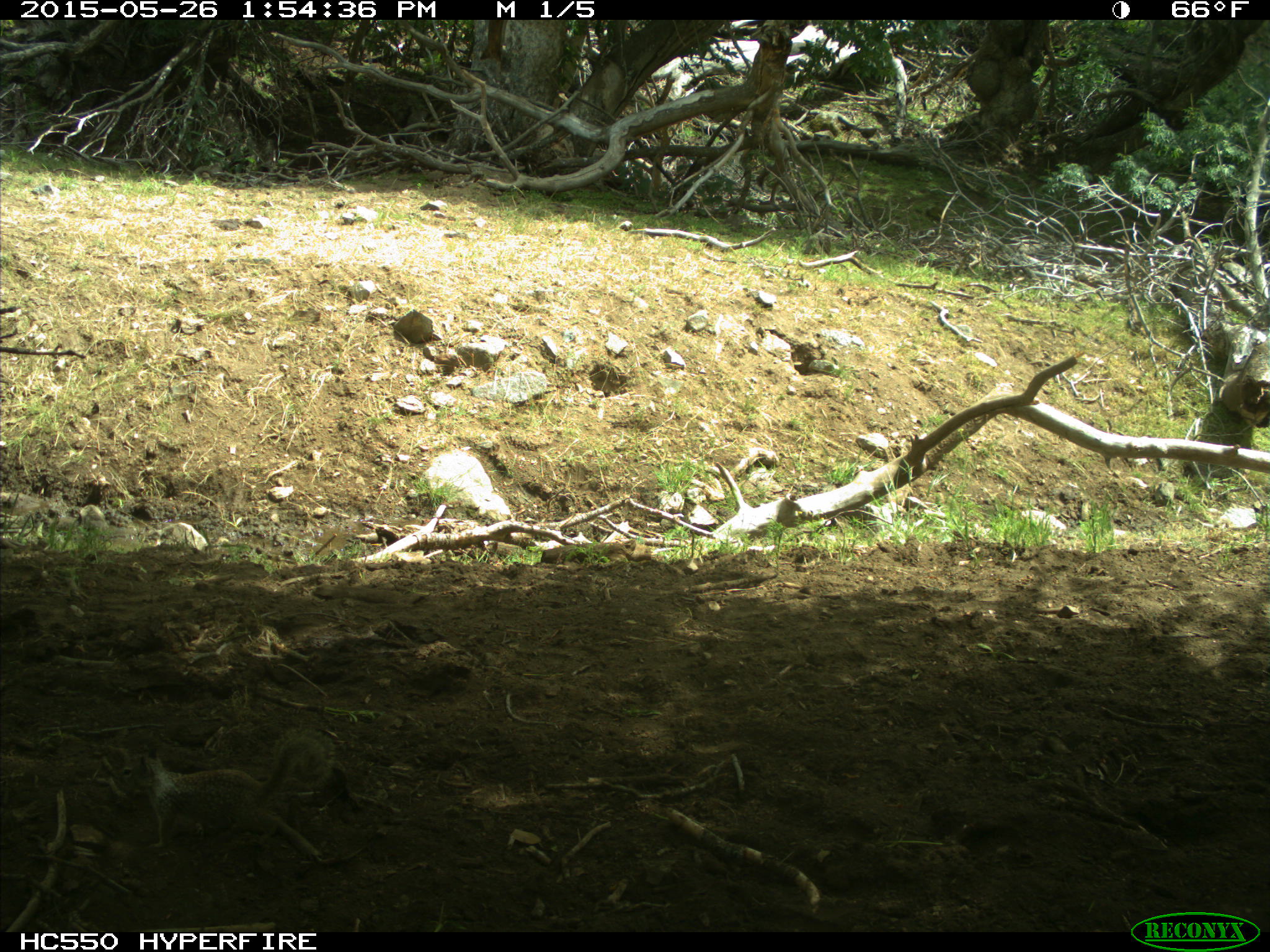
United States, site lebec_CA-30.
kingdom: Animalia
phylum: Chordata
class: Mammalia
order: Rodentia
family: Sciuridae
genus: Otospermophilus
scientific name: Otospermophilus beecheyi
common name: california ground squirrel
Otospermophilus beecheyi (california ground squirrel).